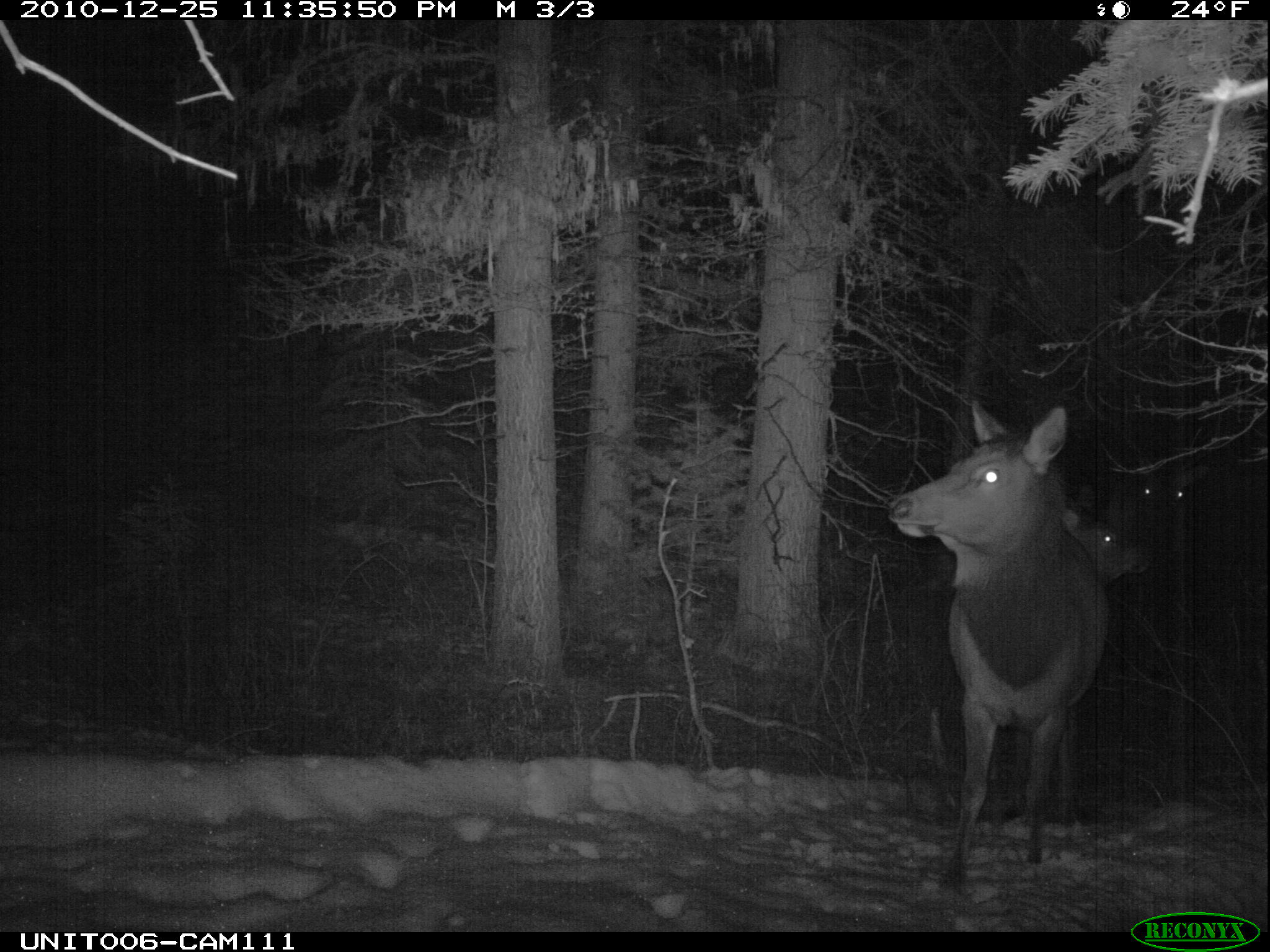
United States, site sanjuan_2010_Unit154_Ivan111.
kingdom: Animalia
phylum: Chordata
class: Mammalia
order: Artiodactyla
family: Cervidae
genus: Cervus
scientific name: Cervus elaphus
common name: red deer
Cervus elaphus (red deer).